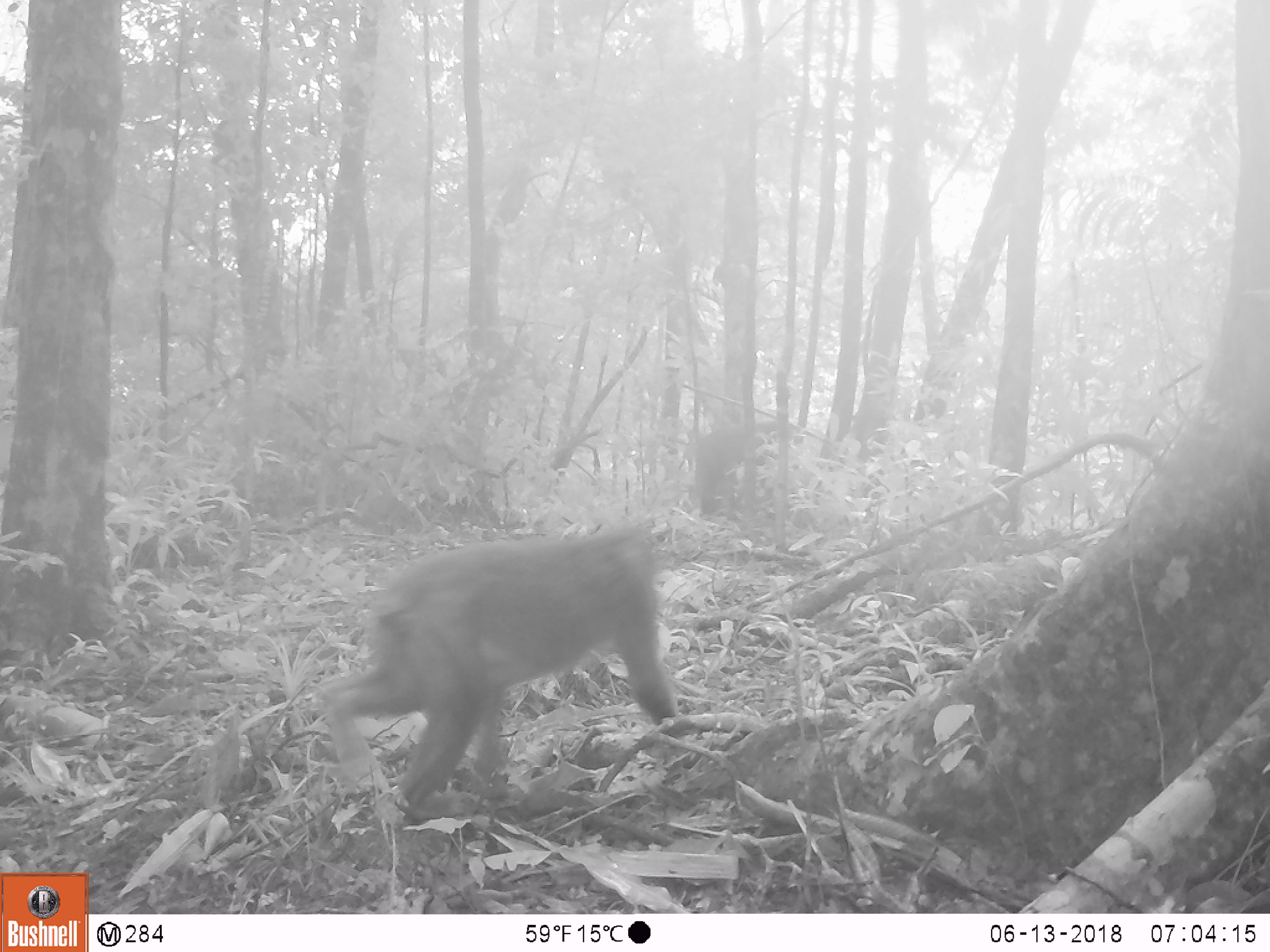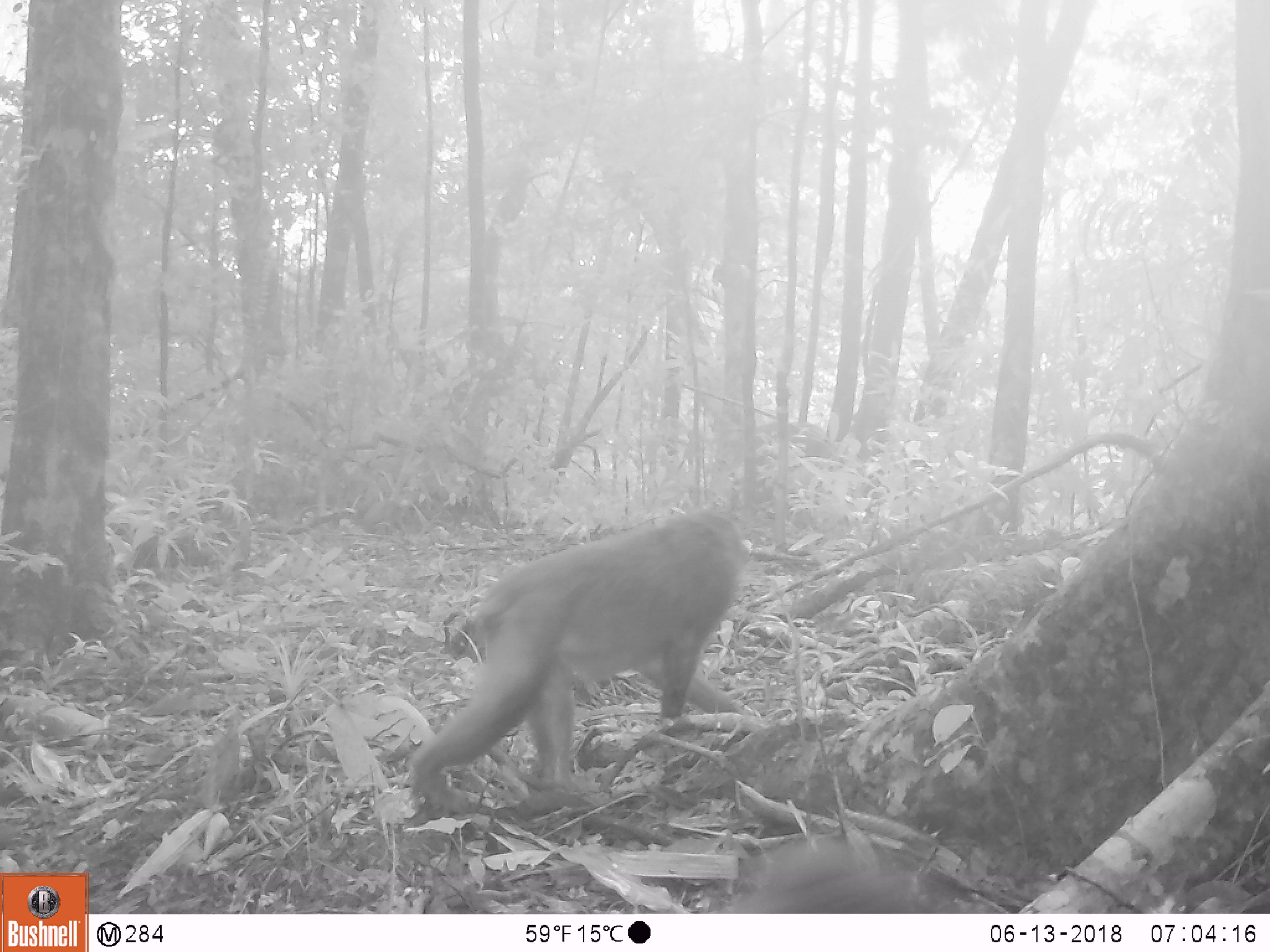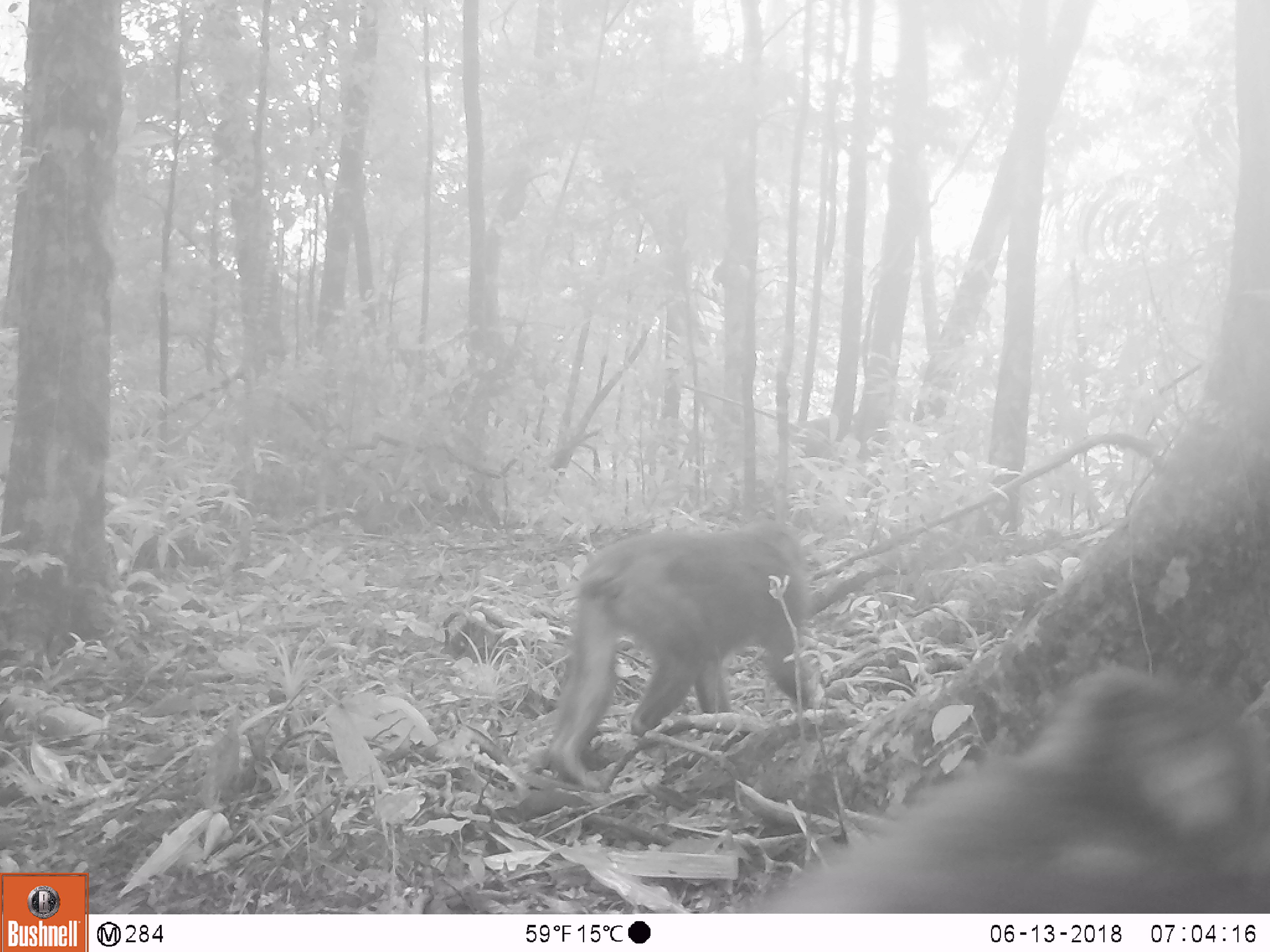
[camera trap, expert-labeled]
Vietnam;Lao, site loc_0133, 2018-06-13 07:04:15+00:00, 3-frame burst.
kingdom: Animalia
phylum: Chordata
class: Mammalia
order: Primates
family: Cercopithecidae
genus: Macaca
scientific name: Macaca arctoides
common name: stump-tailed macaque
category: stump tailed macaque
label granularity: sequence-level